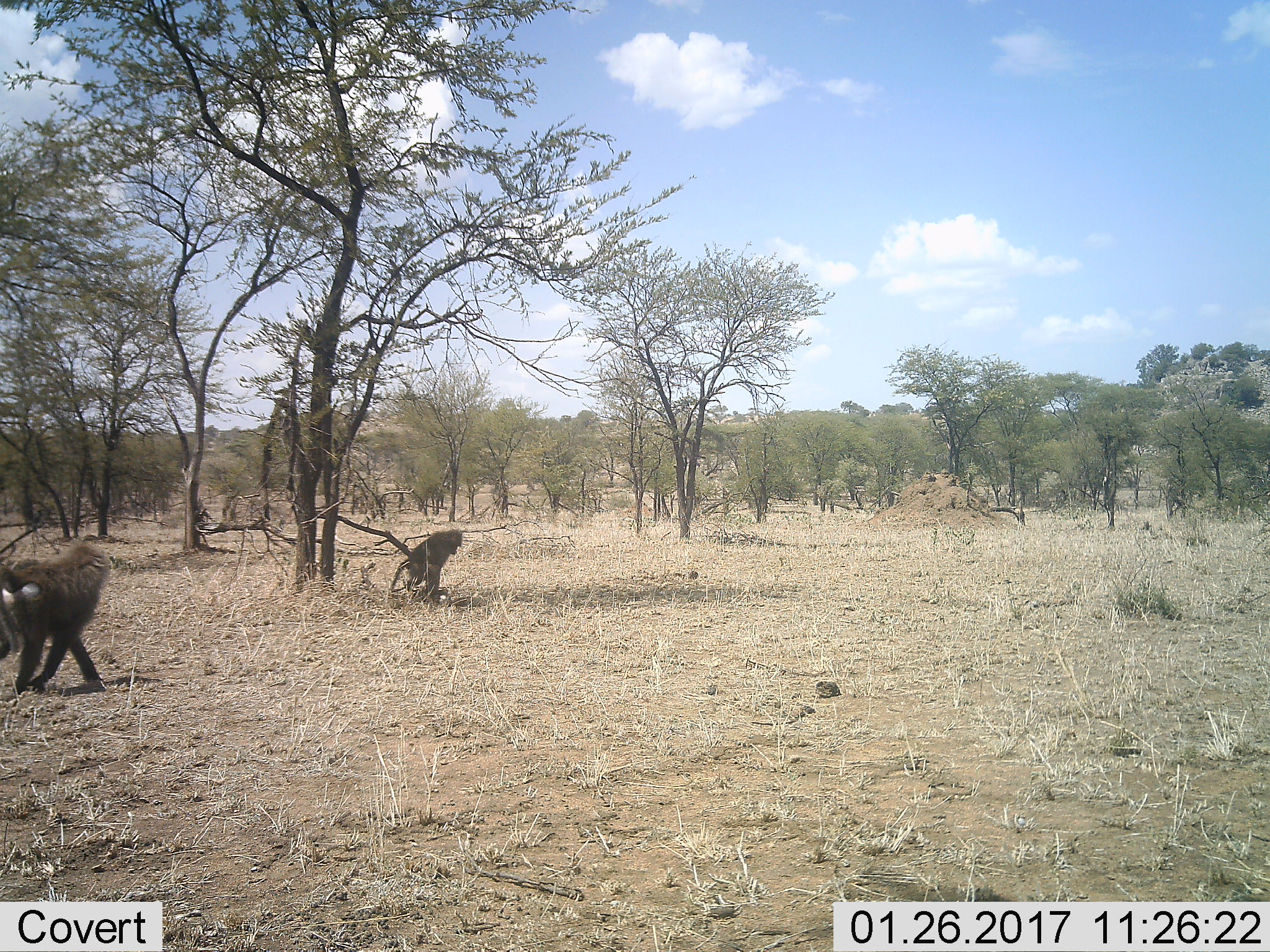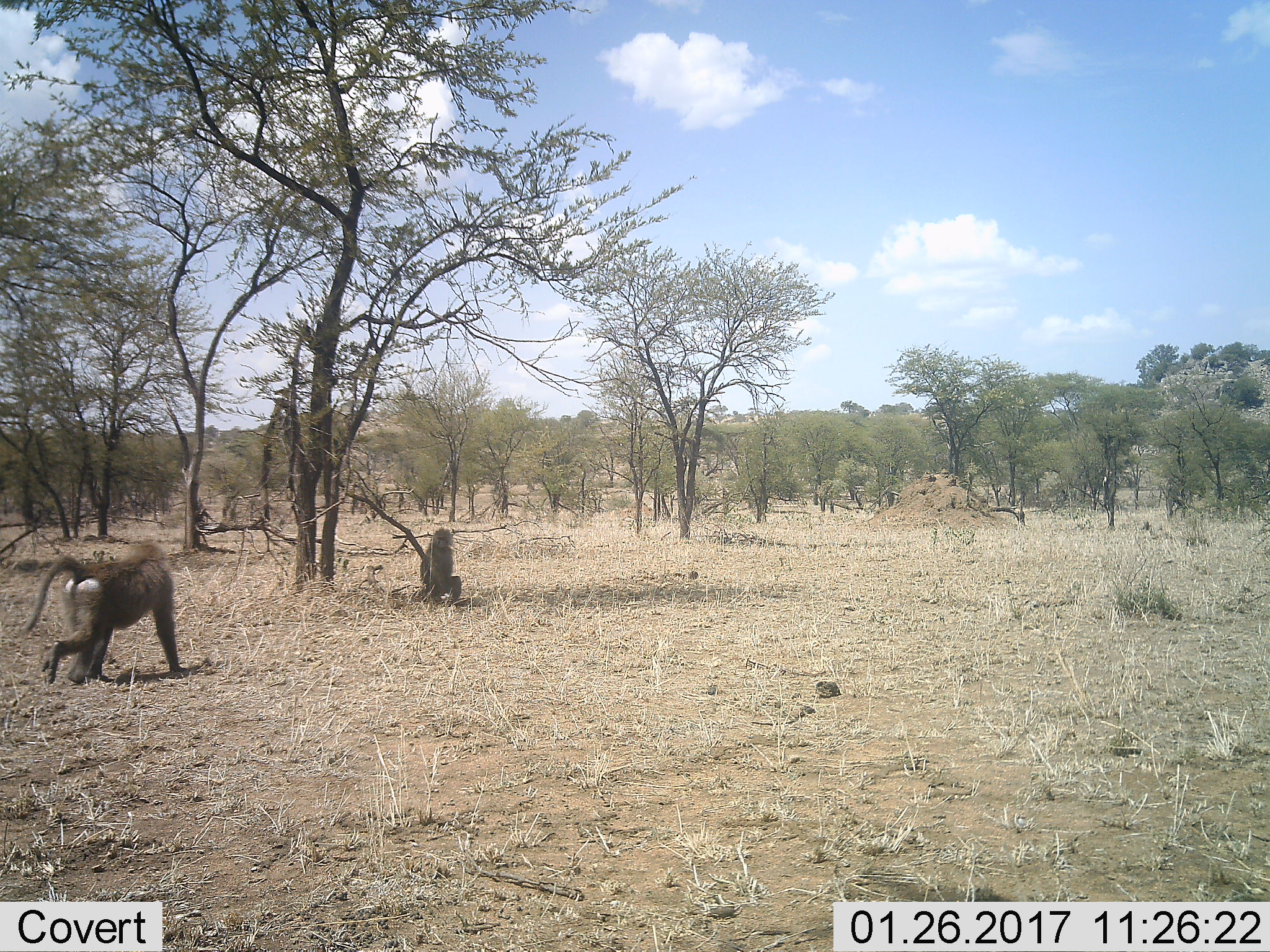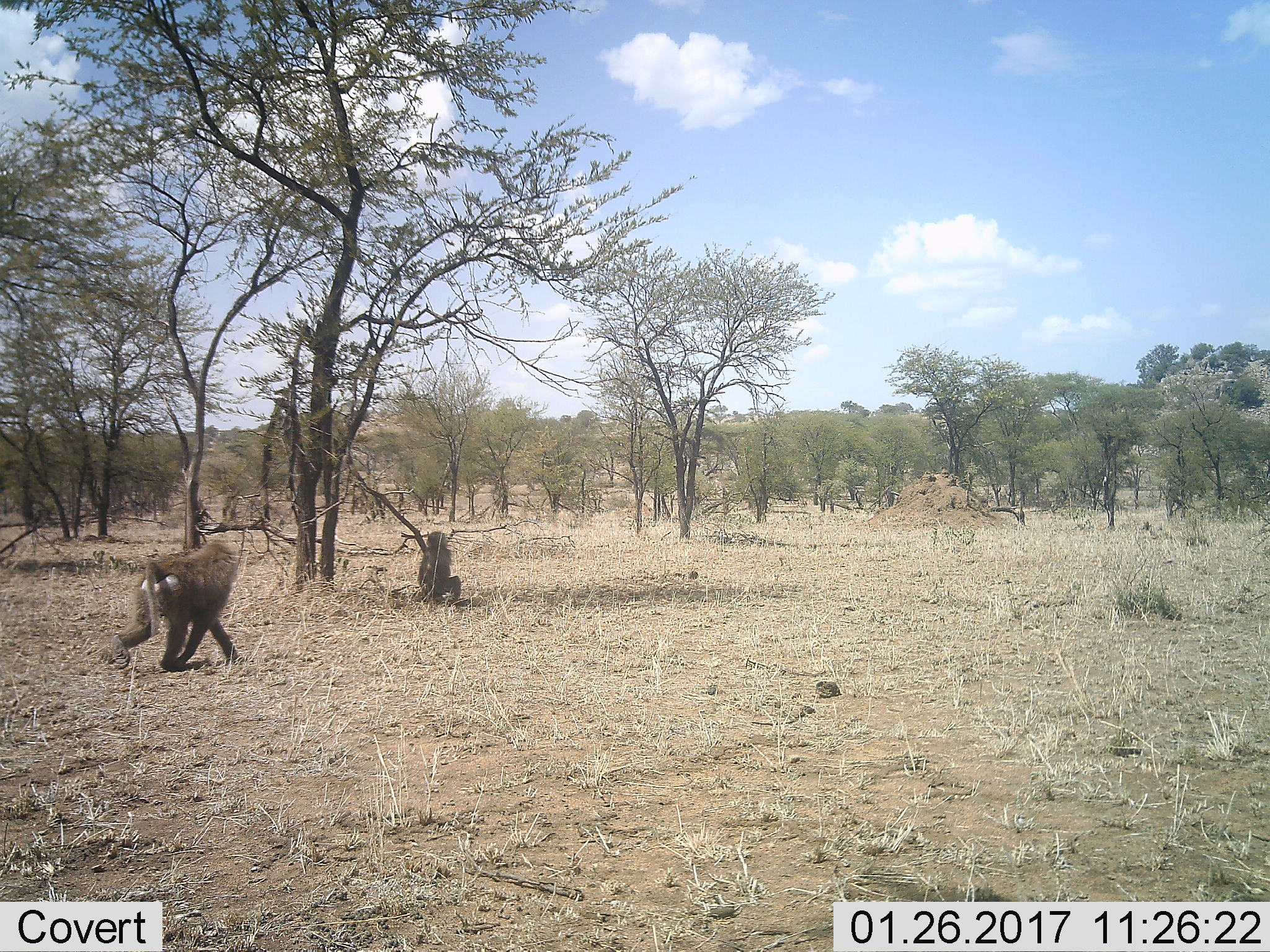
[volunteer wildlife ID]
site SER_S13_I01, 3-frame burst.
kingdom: Animalia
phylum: Chordata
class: Mammalia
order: Primates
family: Cercopithecidae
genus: Papio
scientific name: Papio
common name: baboon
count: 2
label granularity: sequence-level